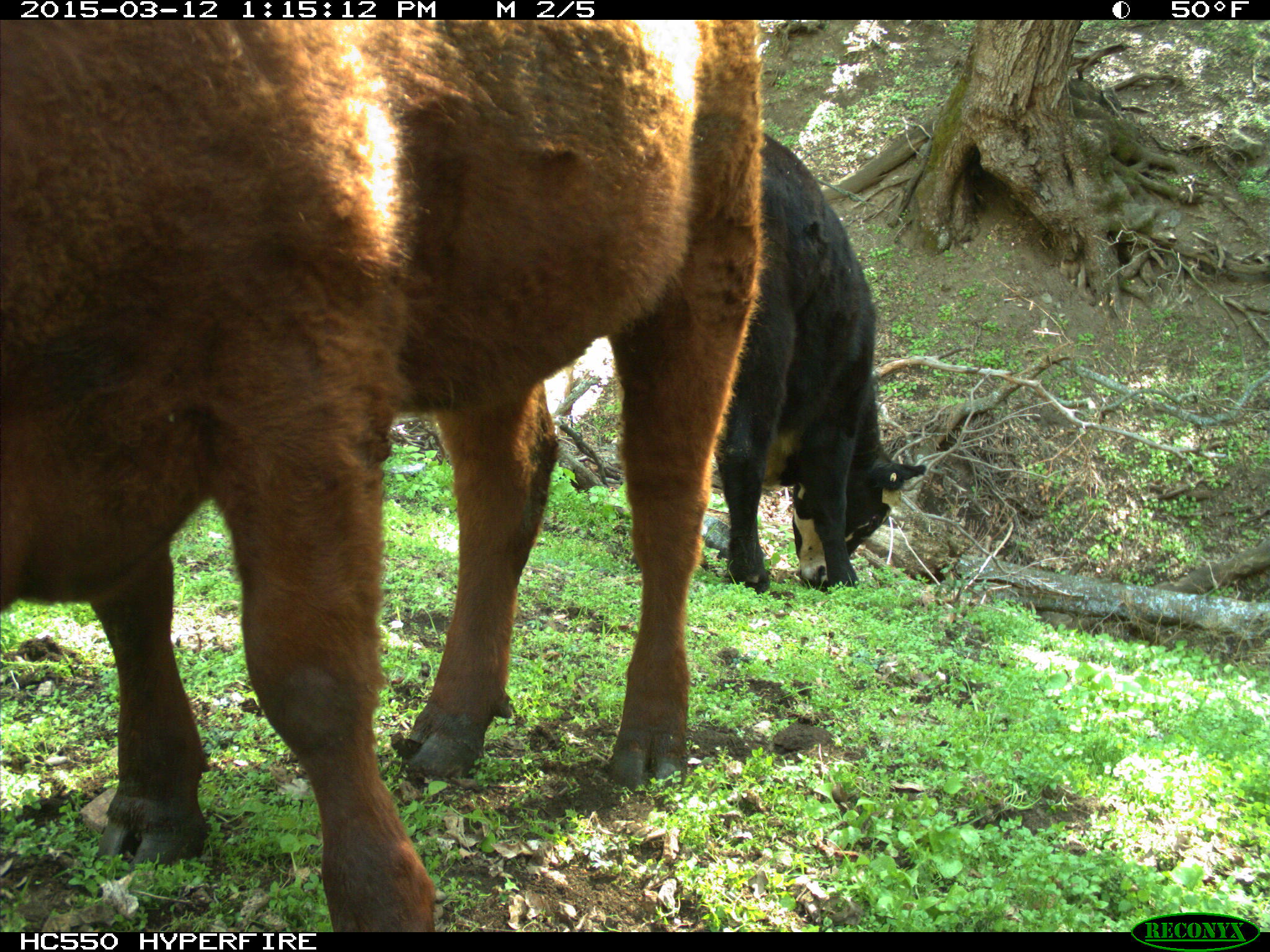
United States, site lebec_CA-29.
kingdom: Animalia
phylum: Chordata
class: Mammalia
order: Artiodactyla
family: Bovidae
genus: Bos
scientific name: Bos taurus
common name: domestic cow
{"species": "Bos taurus (domestic cow)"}